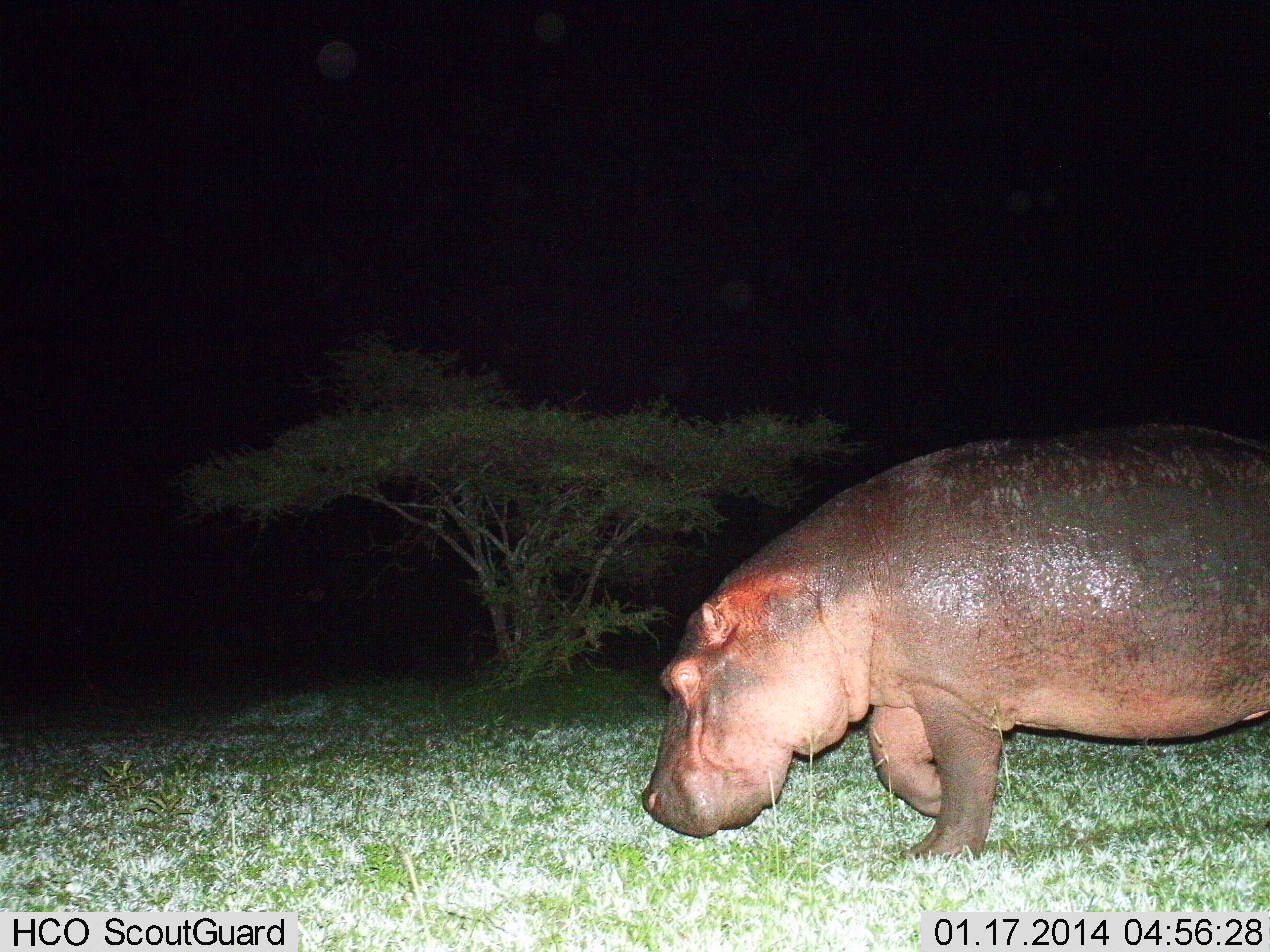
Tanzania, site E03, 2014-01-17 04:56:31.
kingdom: Animalia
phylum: Chordata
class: Mammalia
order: Artiodactyla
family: Hippopotamidae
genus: Hippopotamus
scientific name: Hippopotamus amphibius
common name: hippopotamus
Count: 1.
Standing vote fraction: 0%.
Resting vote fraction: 0%.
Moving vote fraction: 100%.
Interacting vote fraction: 0%.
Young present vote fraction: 0%.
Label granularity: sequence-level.